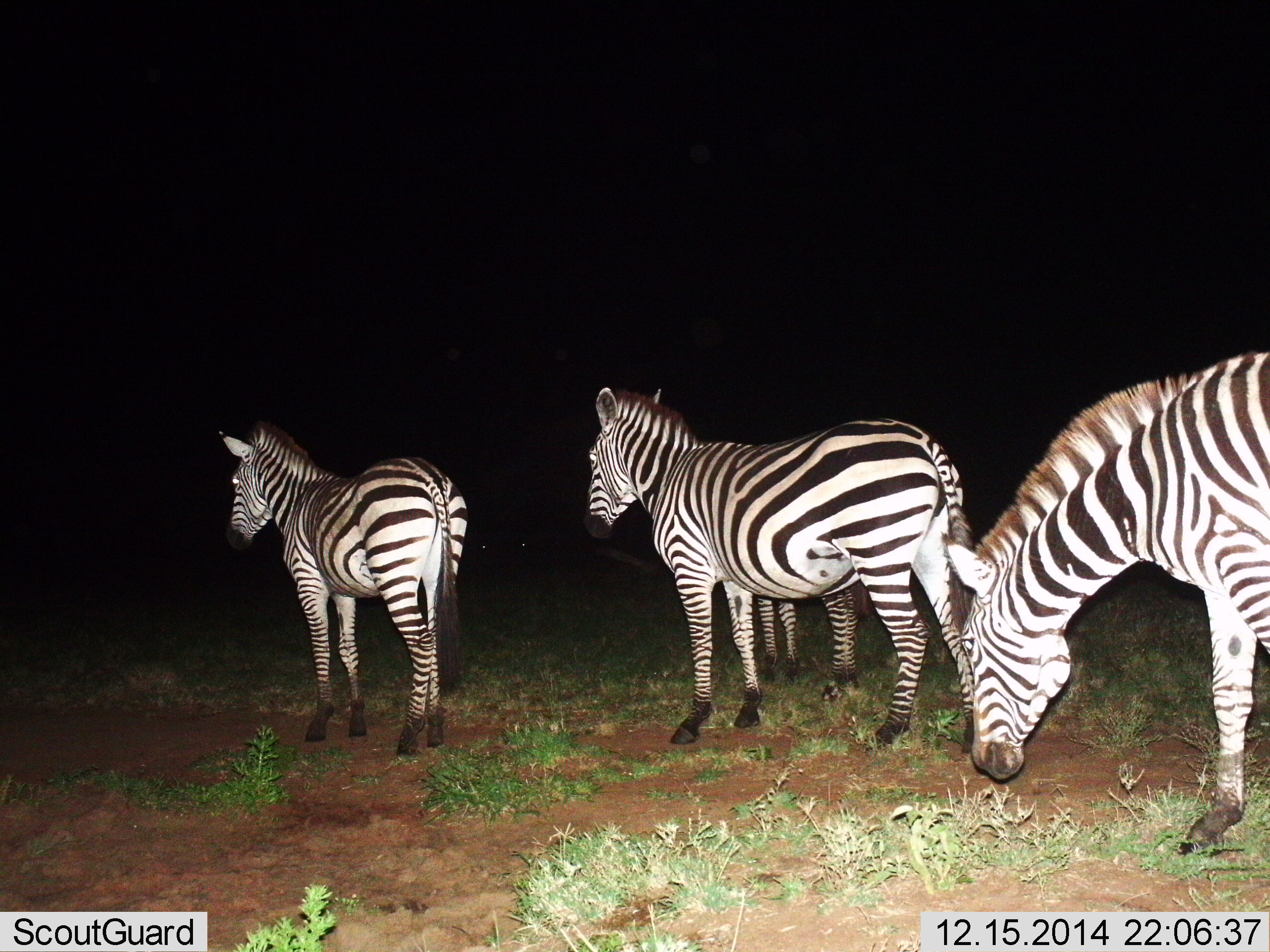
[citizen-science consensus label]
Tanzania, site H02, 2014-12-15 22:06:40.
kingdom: Animalia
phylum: Chordata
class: Mammalia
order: Perissodactyla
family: Equidae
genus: Equus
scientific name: Equus quagga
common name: plains zebra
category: zebra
Zebra (plains zebra) (Equus quagga), count 4. Behavior (volunteer vote fractions): standing 100%, resting 0%, moving 0%, interacting 0%. Young present (vote fraction): 10%. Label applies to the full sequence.